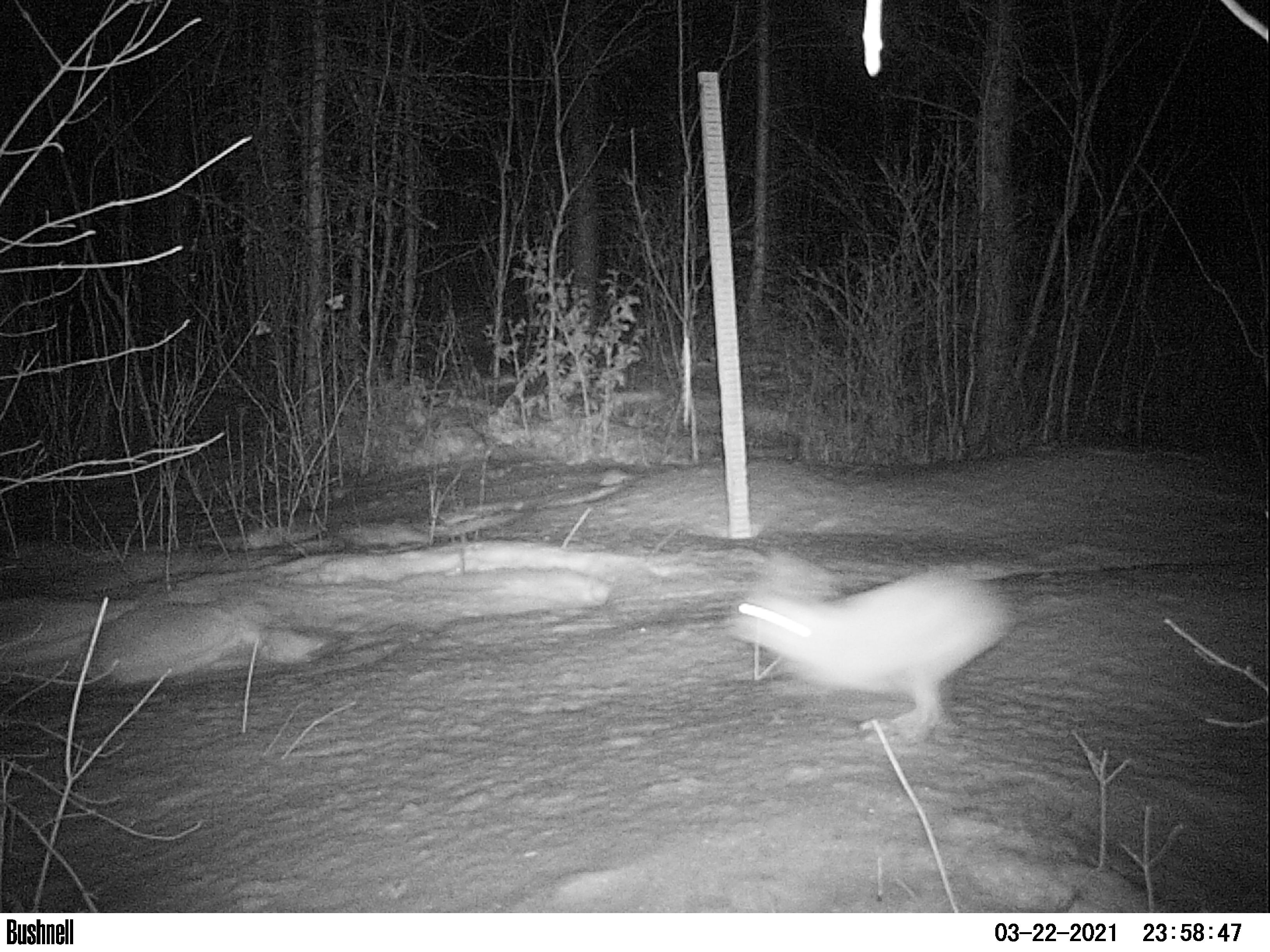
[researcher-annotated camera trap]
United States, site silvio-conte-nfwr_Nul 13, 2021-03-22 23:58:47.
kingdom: Animalia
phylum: Chordata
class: Mammalia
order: Lagomorpha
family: Leporidae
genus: Lepus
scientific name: Lepus americanus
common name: snowshoe hare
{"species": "snowshoe hare (Lepus americanus)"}